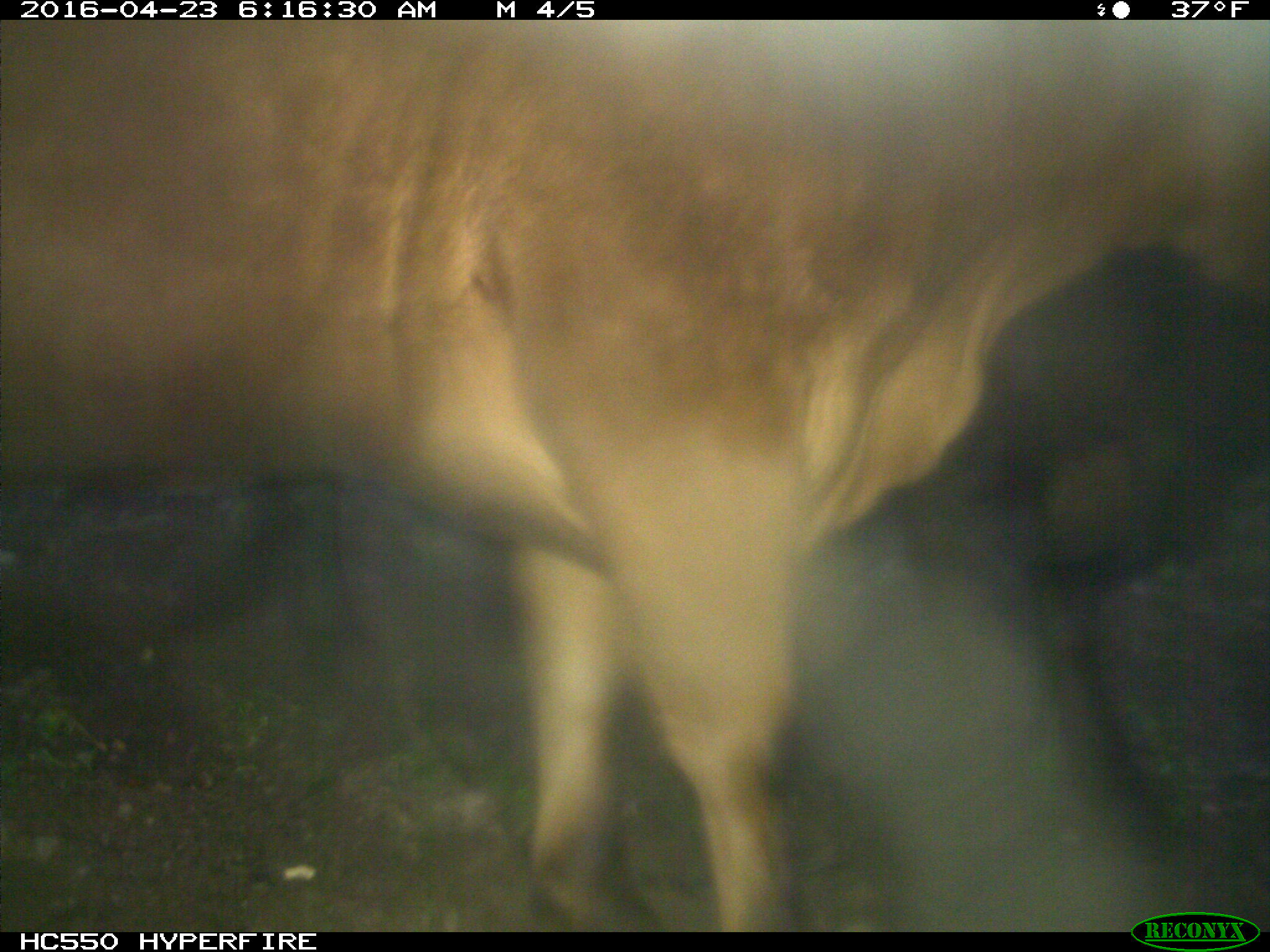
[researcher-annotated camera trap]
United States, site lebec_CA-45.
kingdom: Animalia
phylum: Chordata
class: Mammalia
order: Artiodactyla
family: Bovidae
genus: Bos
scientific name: Bos taurus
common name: domestic cow